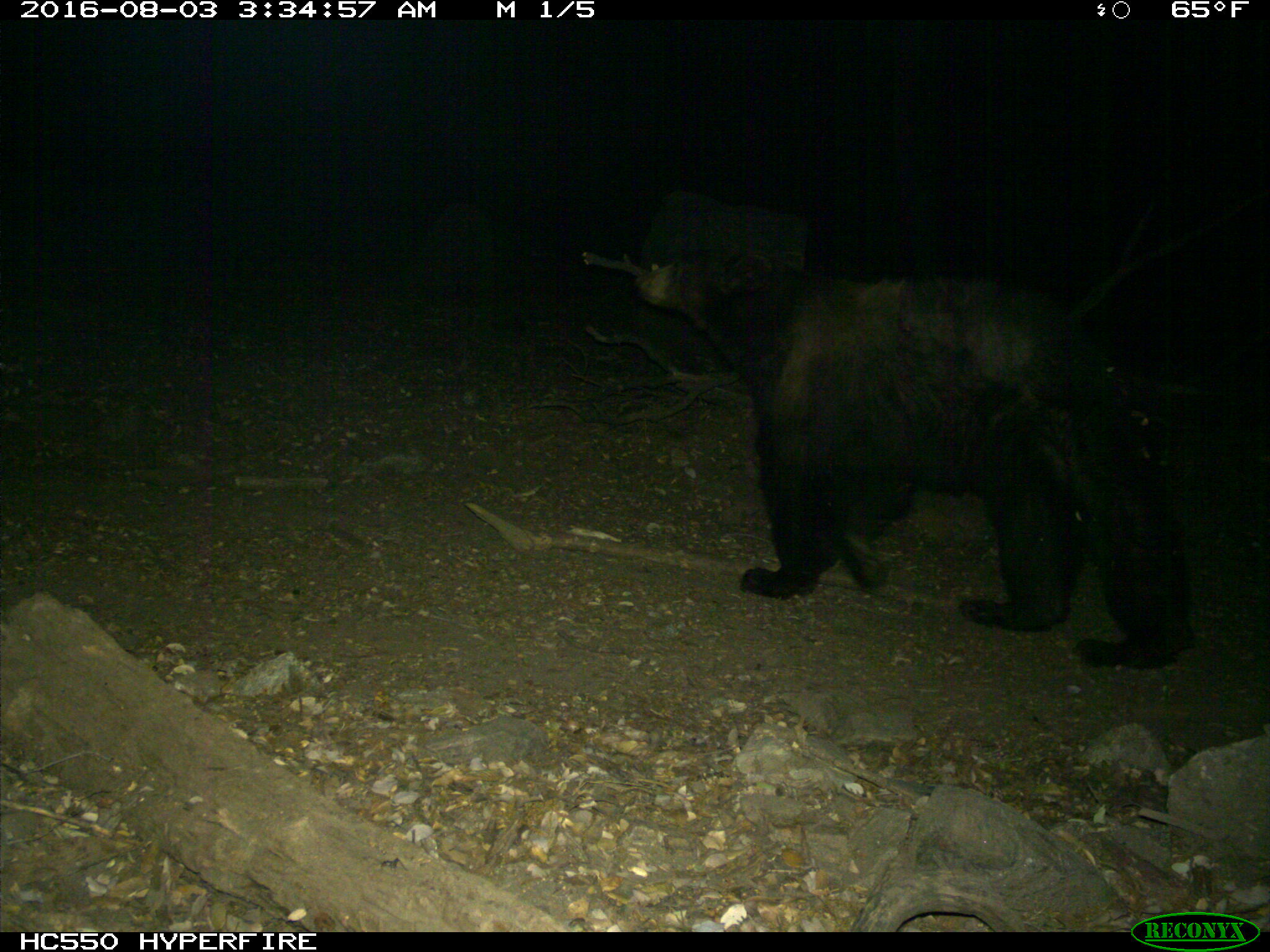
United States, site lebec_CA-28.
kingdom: Animalia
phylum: Chordata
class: Mammalia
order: Carnivora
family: Ursidae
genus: Ursus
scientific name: Ursus americanus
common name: american black bear